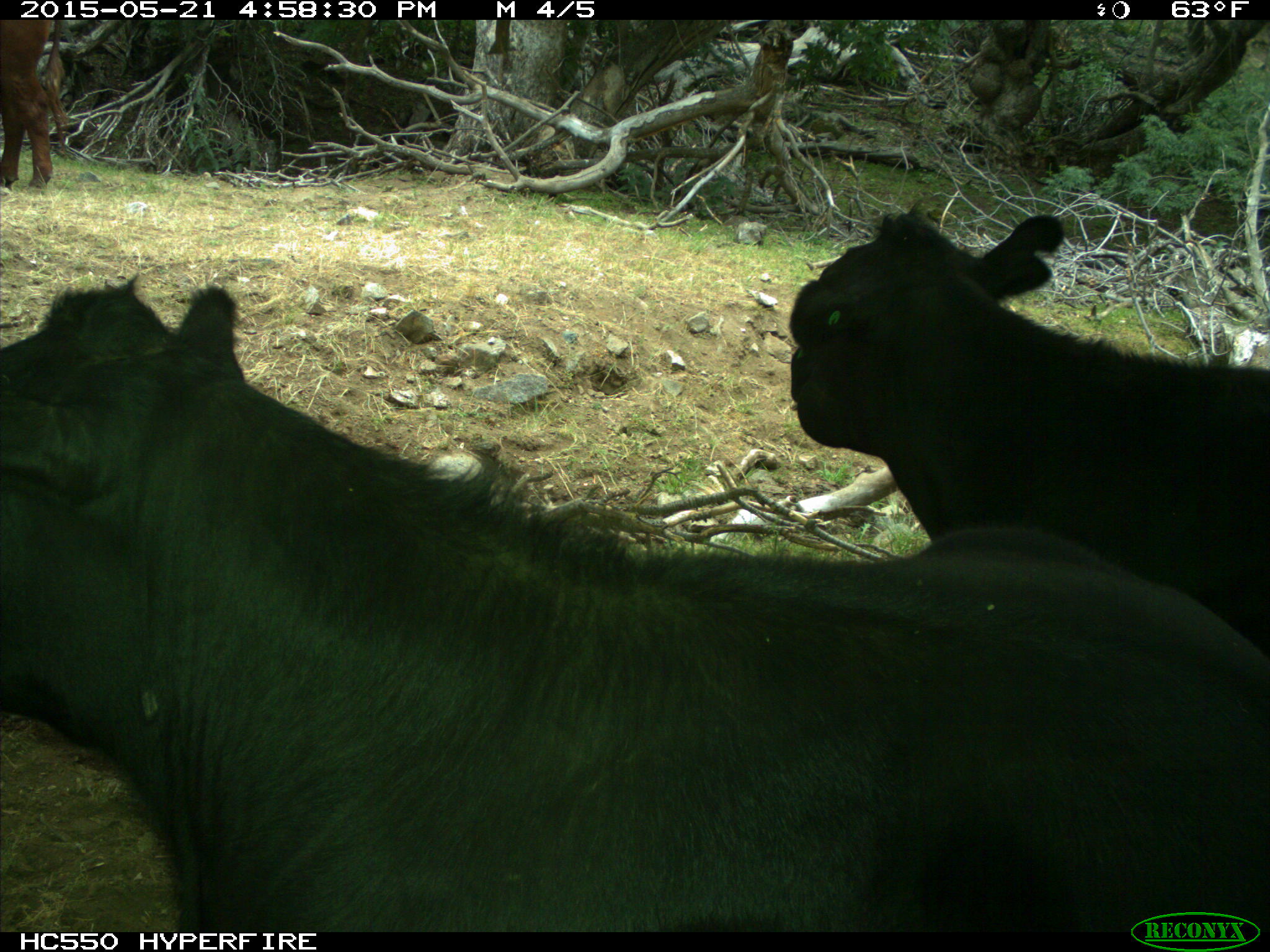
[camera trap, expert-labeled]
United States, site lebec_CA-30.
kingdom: Animalia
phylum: Chordata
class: Mammalia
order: Artiodactyla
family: Bovidae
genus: Bos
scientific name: Bos taurus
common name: domestic cow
Bos taurus (domestic cow).